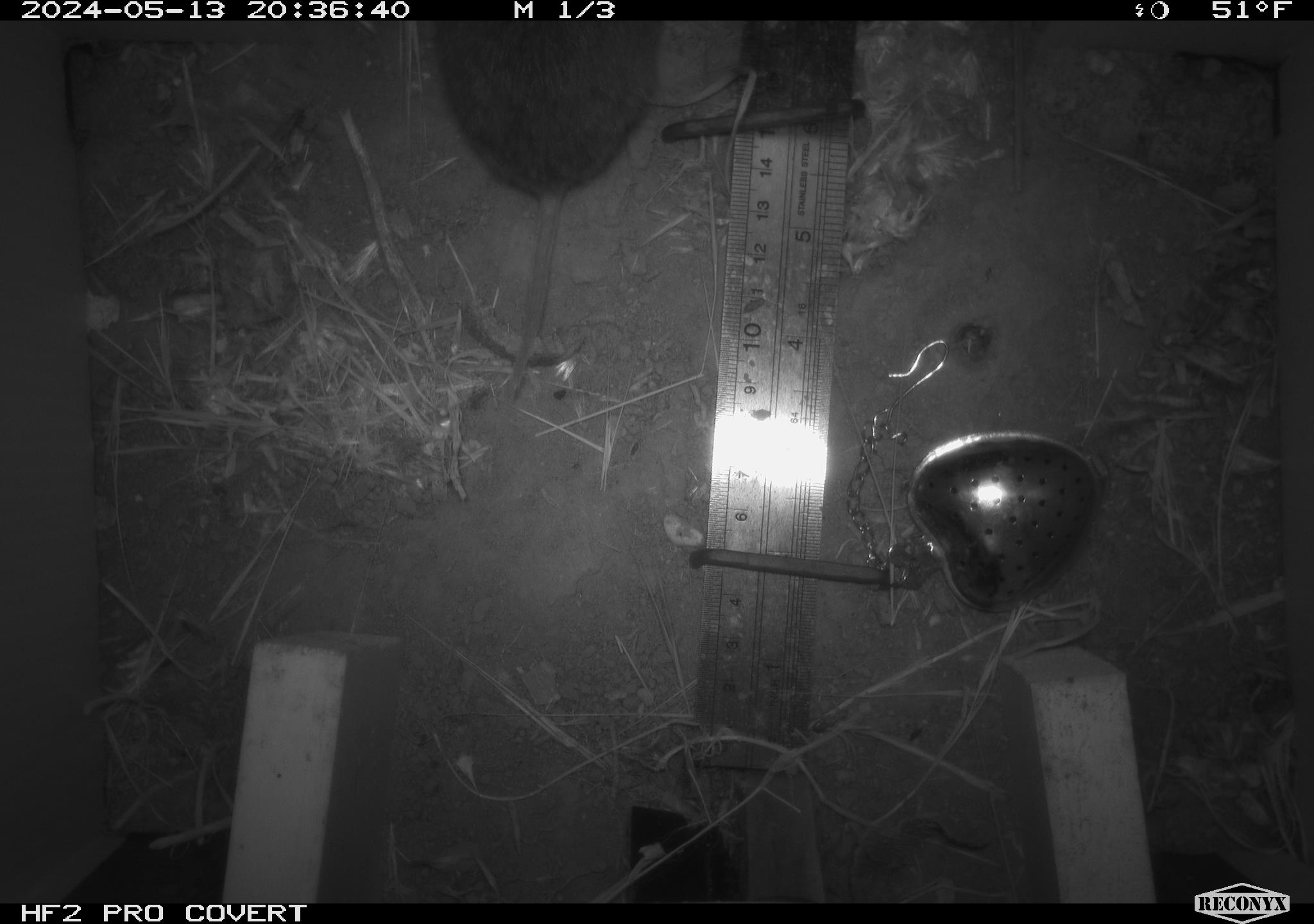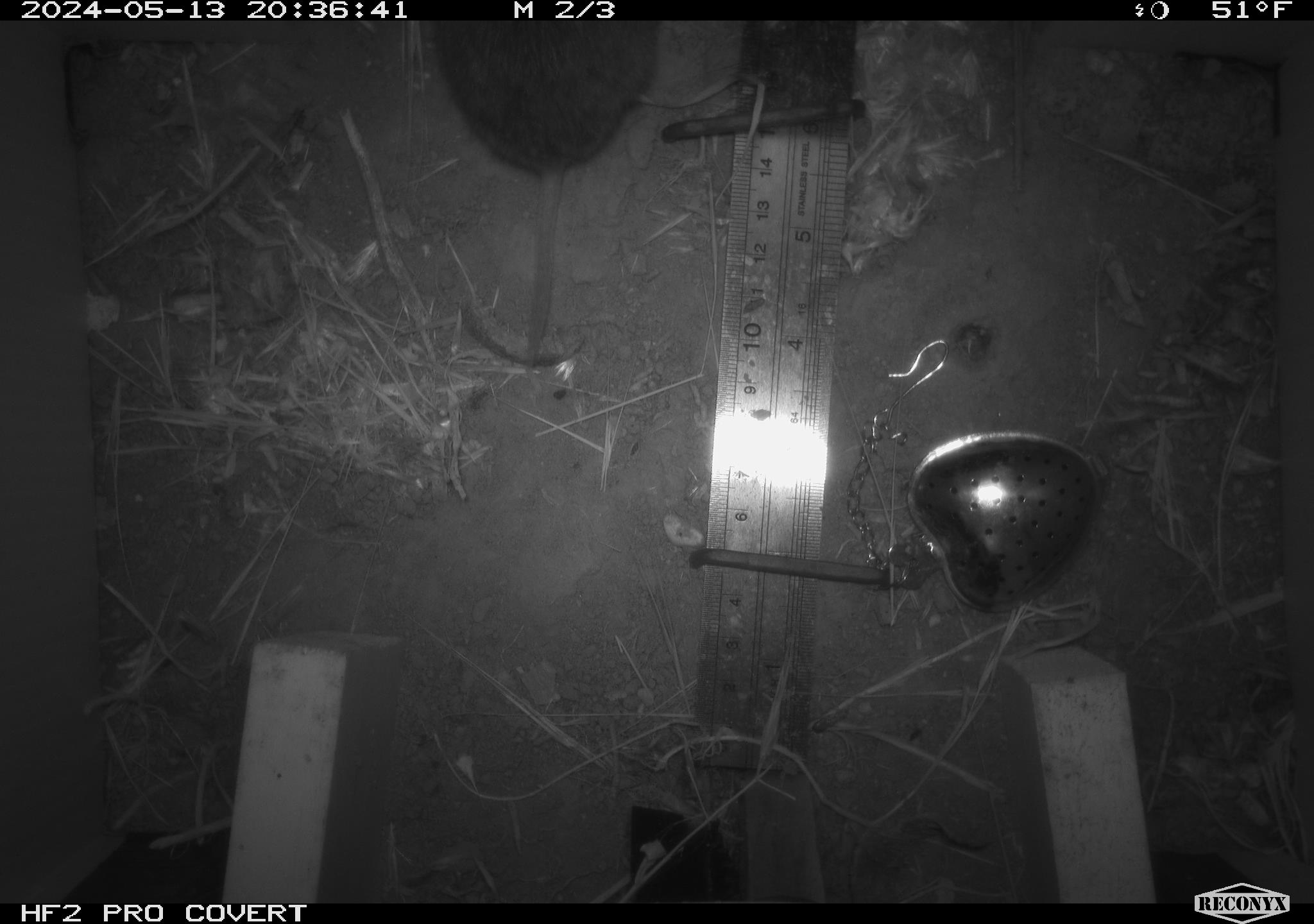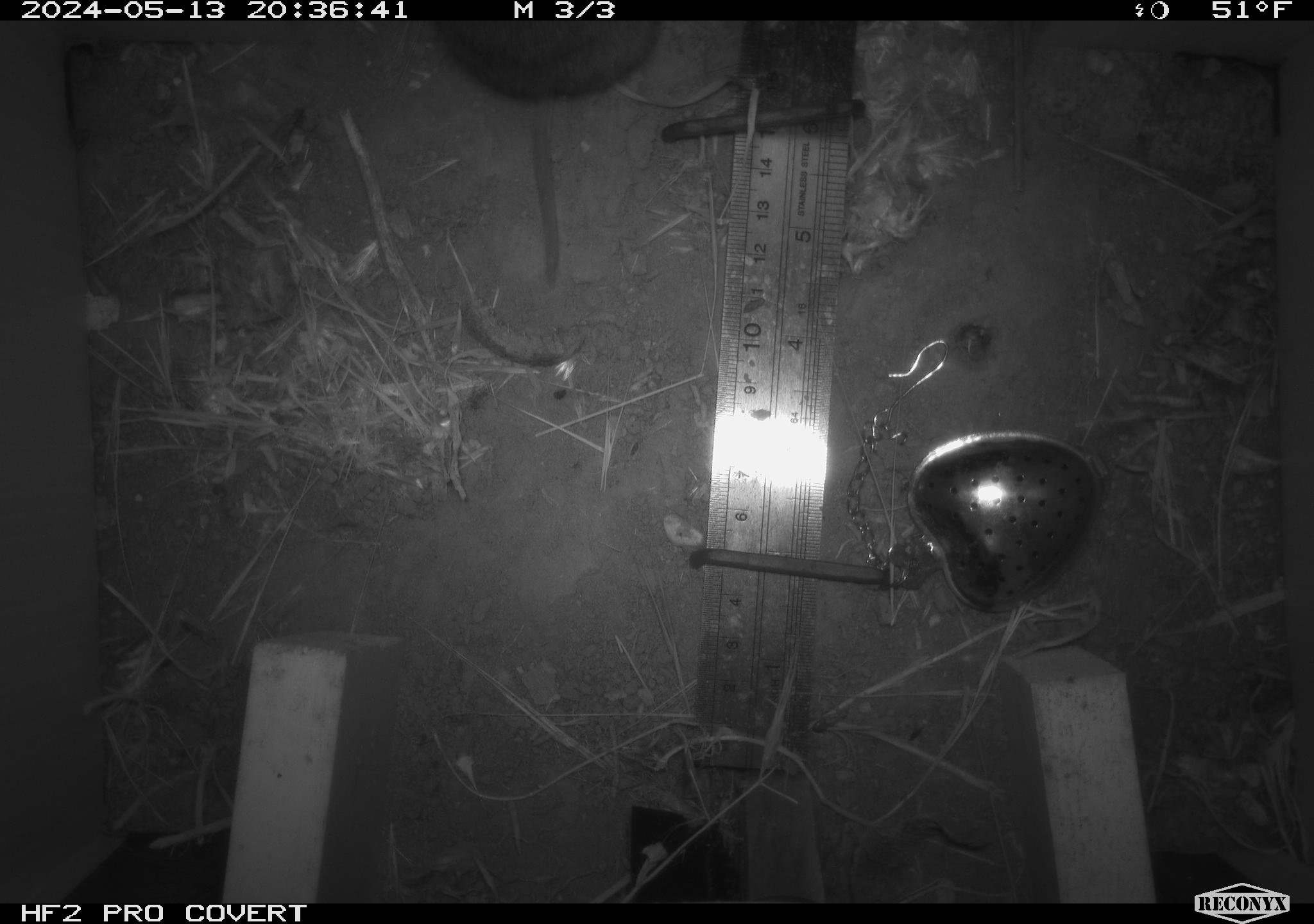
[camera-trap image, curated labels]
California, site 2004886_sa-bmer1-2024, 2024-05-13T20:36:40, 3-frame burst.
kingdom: Animalia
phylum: Chordata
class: Mammalia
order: Rodentia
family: Cricetidae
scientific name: Arvicolinae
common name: voles, lemmings, and muskrats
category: arvicolinae subfamily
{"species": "arvicolinae subfamily (voles, lemmings, and muskrats) (Arvicolinae)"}